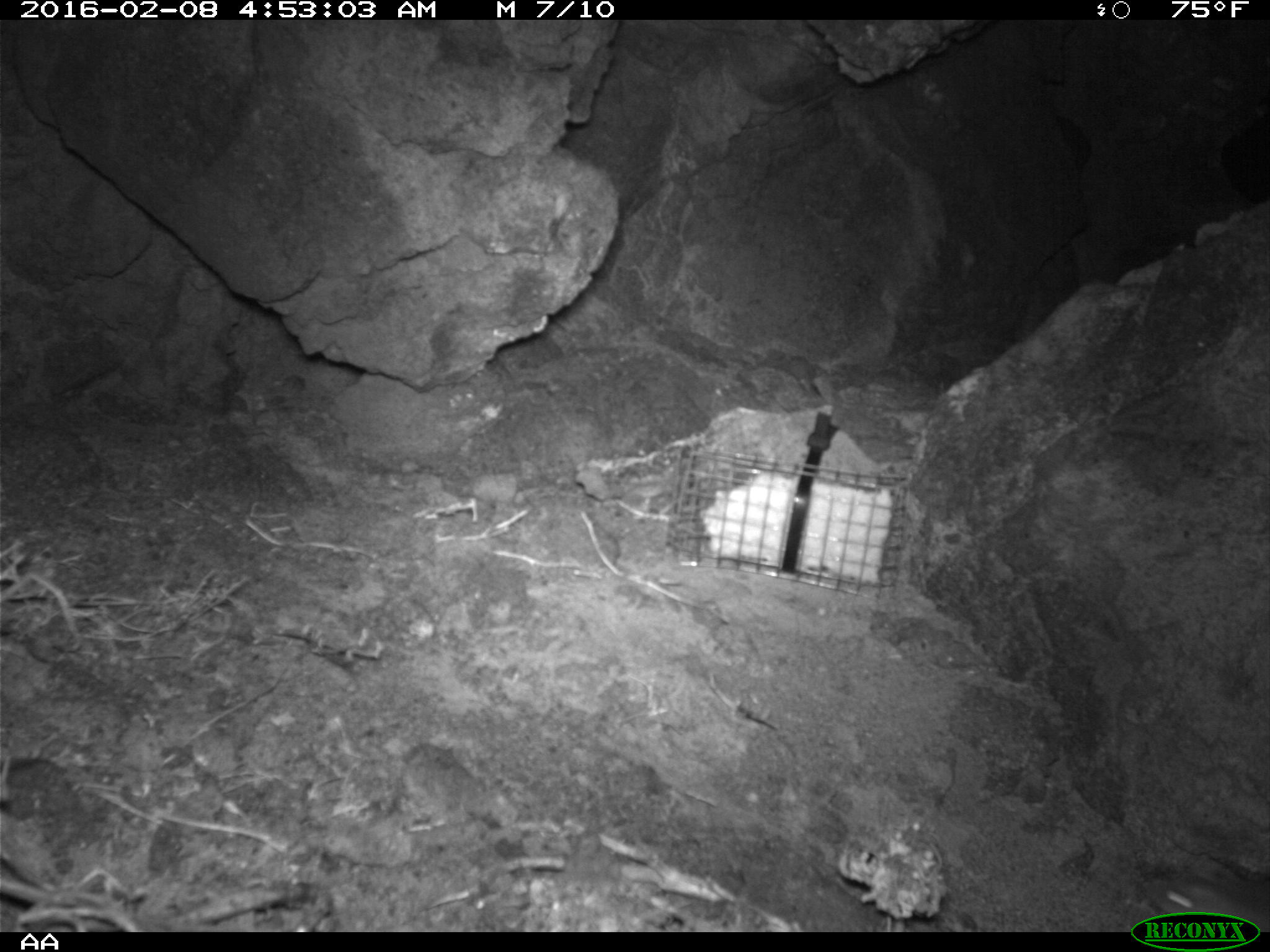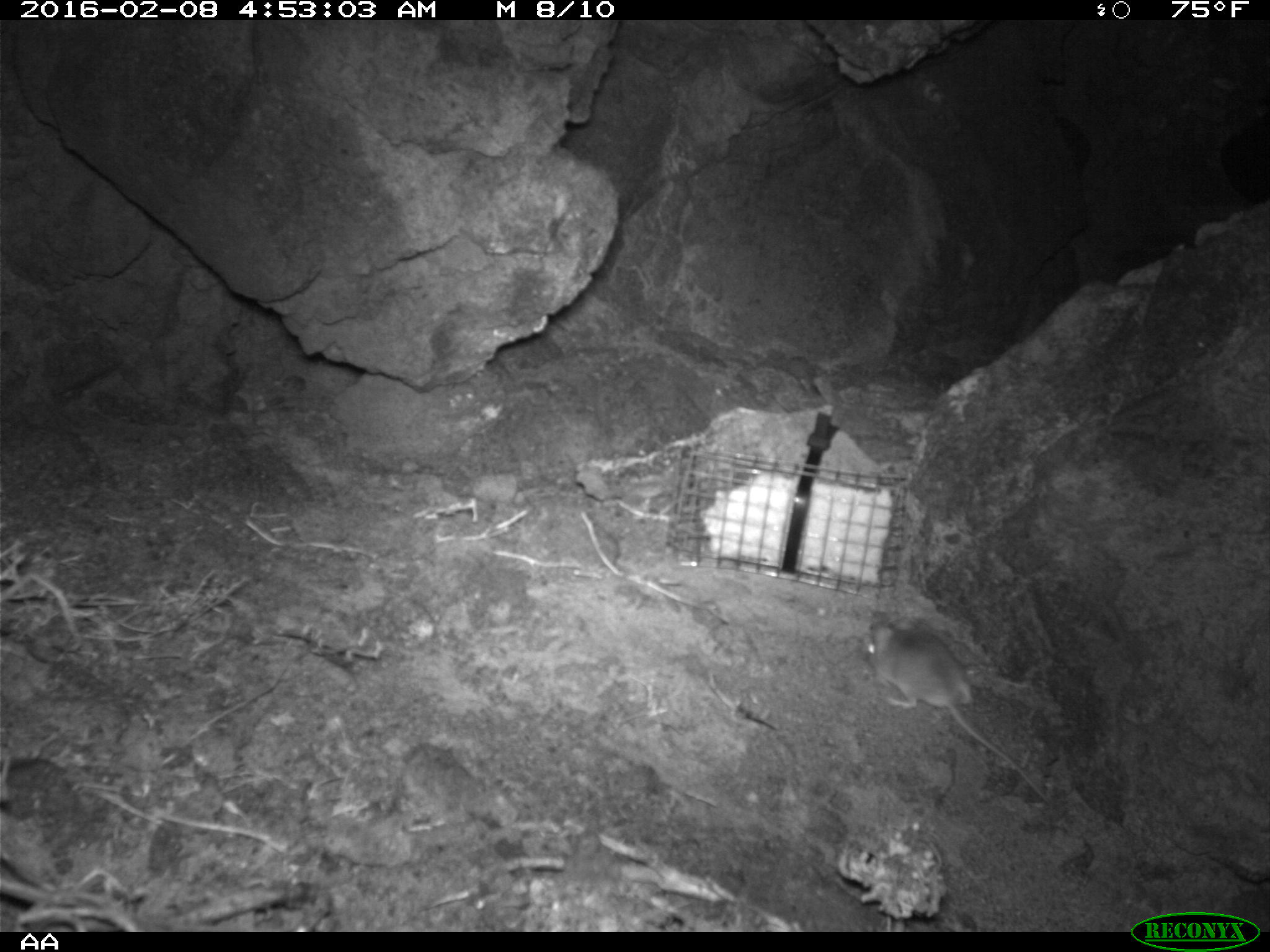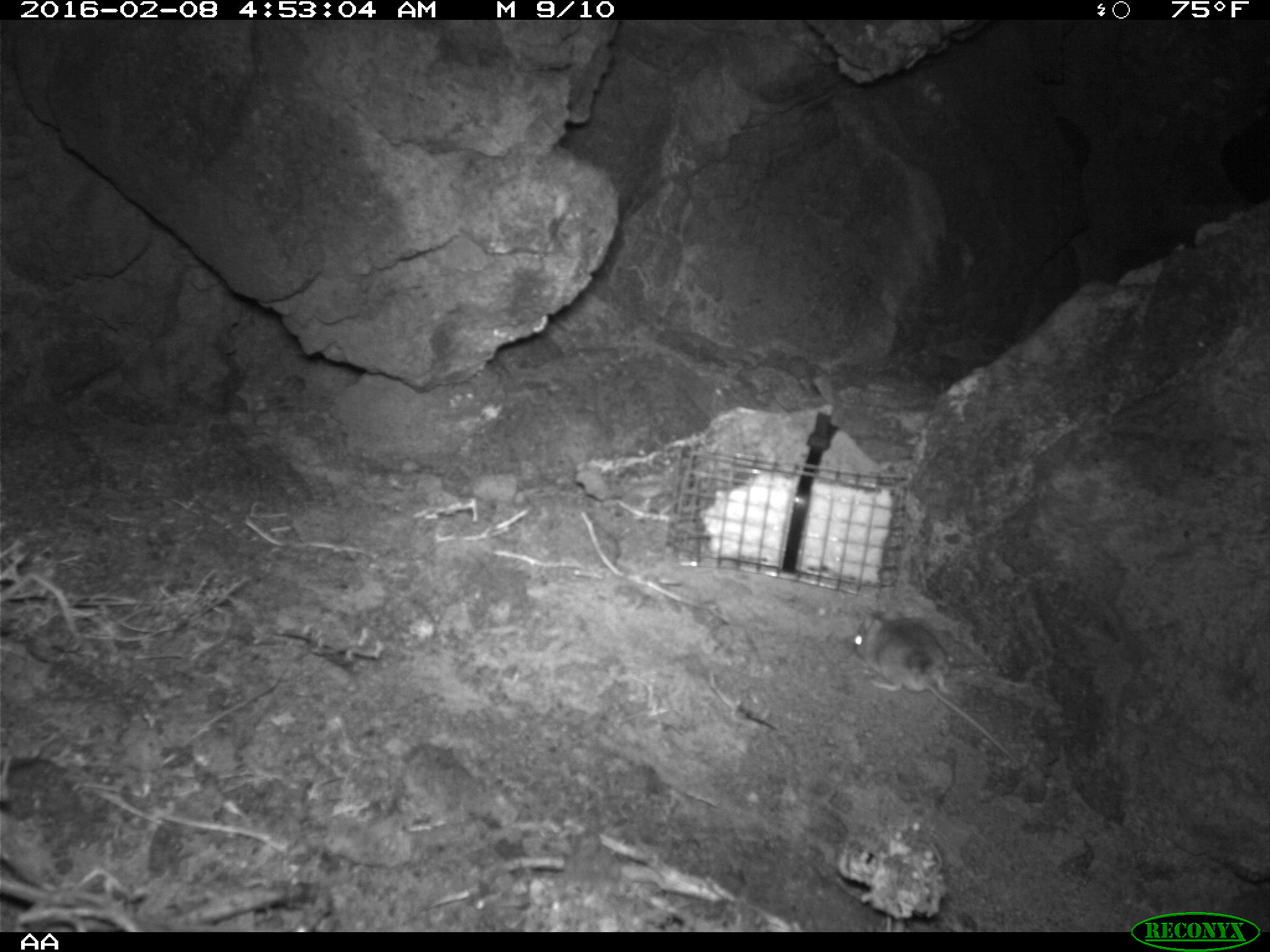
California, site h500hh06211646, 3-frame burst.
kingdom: Animalia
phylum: Chordata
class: Mammalia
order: Rodentia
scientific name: Rodentia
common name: rodent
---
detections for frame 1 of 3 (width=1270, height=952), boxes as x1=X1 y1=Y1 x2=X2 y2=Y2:
rodent: x1=1143 y1=871 x2=1269 y2=932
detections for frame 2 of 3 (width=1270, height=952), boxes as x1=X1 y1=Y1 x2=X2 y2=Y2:
rodent: x1=864 y1=620 x2=1052 y2=806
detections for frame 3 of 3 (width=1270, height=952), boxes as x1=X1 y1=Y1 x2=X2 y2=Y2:
rodent: x1=853 y1=606 x2=1022 y2=767